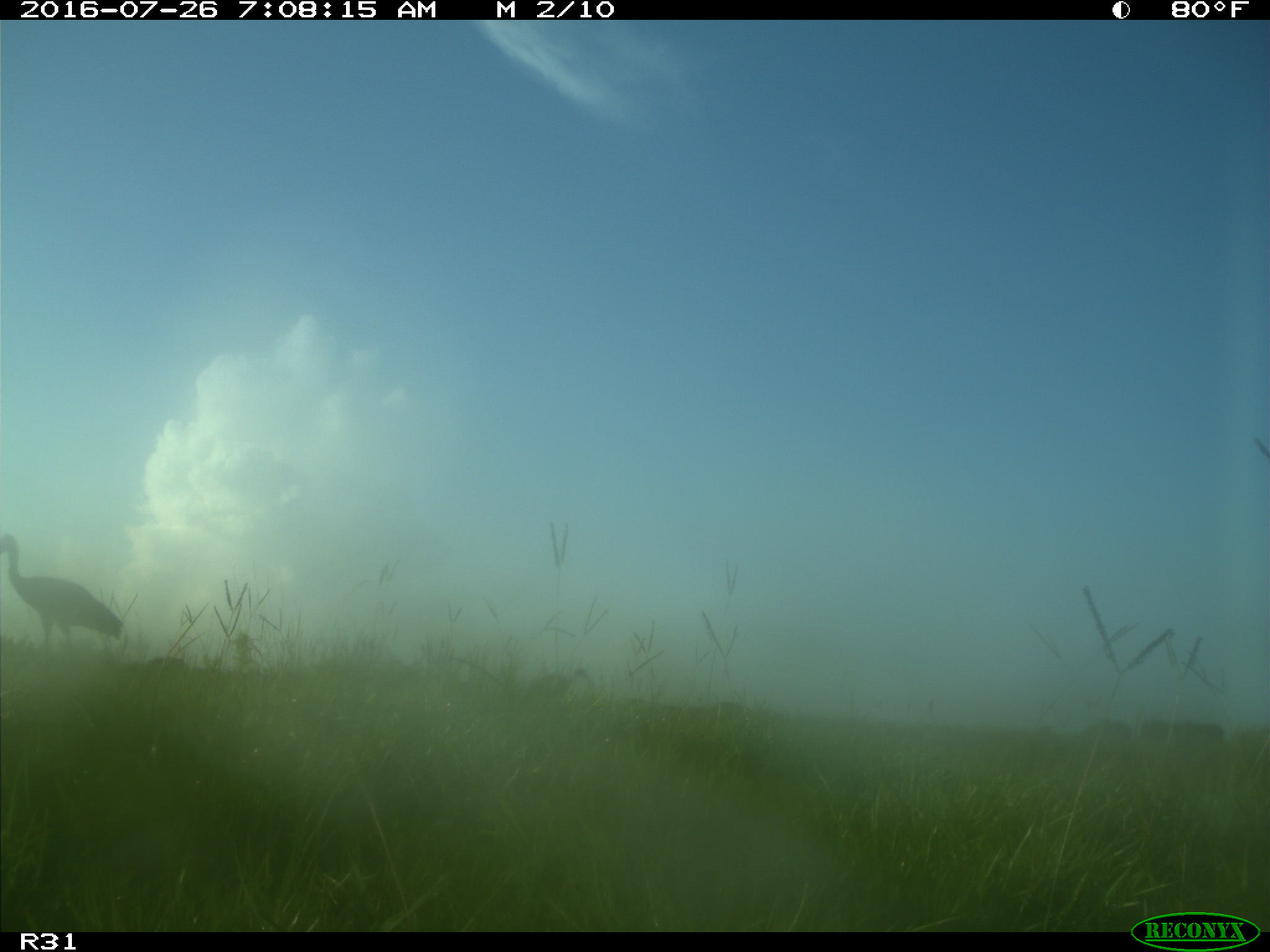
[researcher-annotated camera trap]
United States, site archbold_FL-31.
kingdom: Animalia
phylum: Chordata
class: Aves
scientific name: Aves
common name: birds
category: unidentified bird